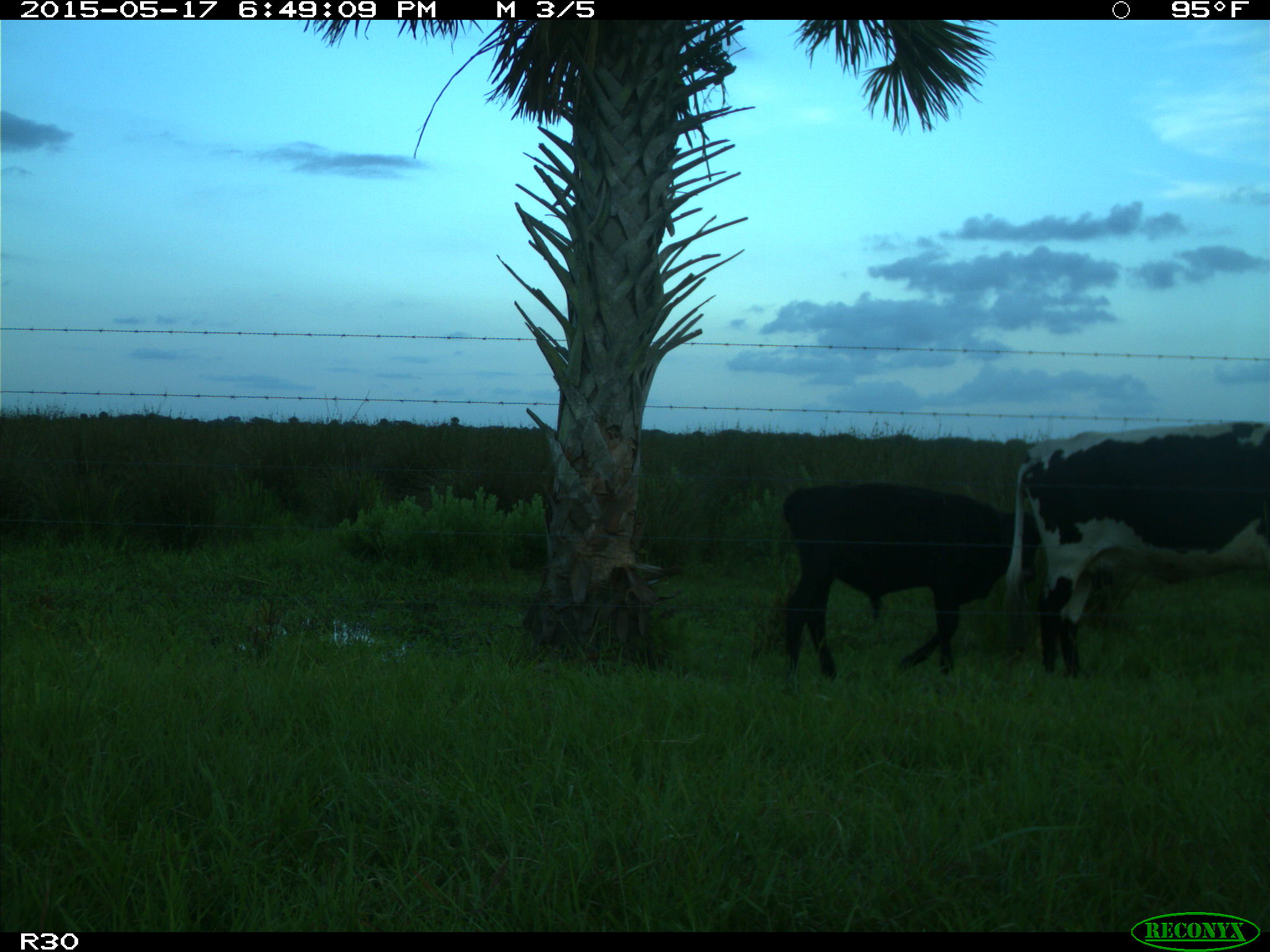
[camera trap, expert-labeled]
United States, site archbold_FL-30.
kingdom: Animalia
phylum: Chordata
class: Mammalia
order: Artiodactyla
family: Bovidae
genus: Bos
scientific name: Bos taurus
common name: domestic cow